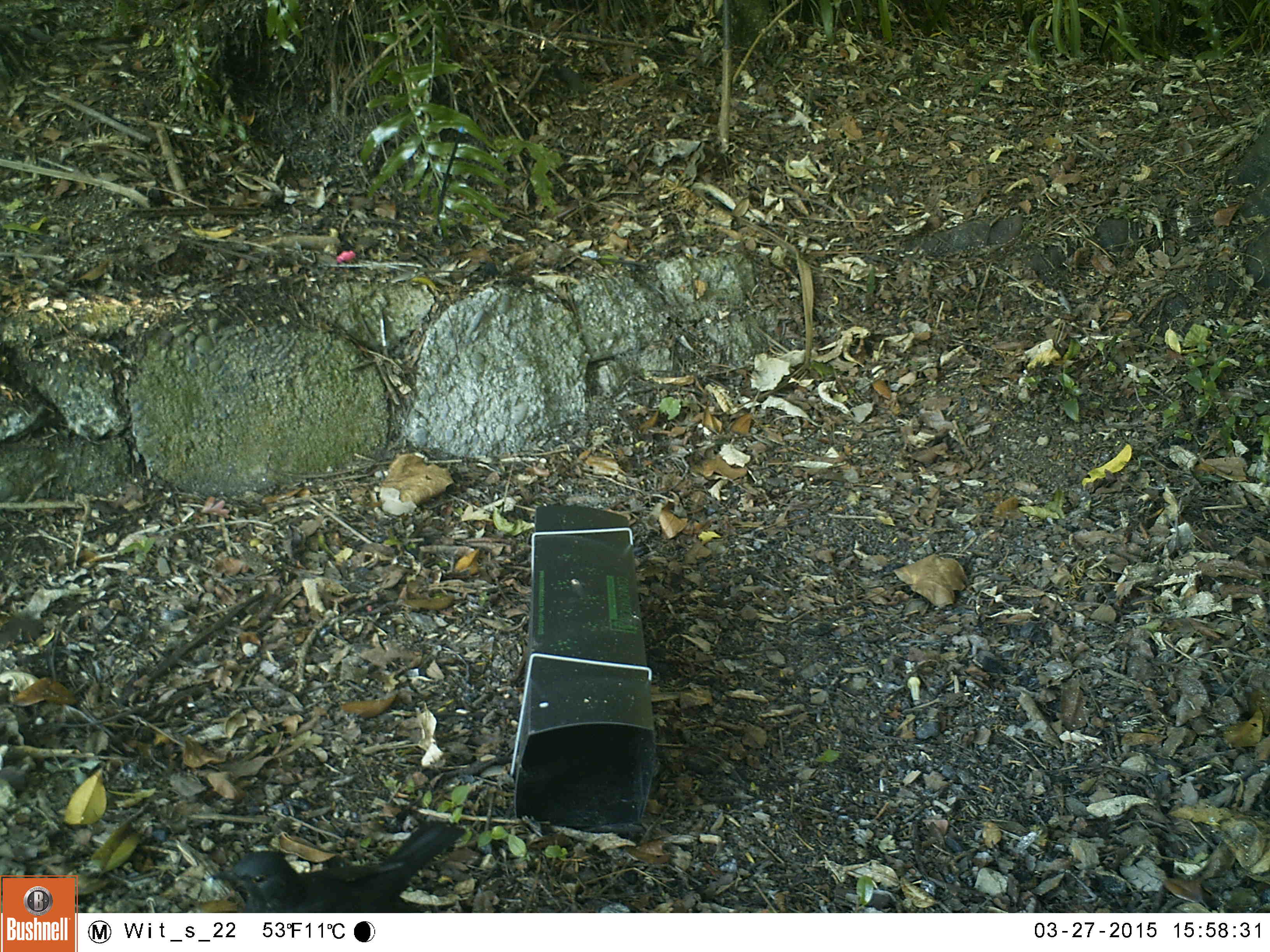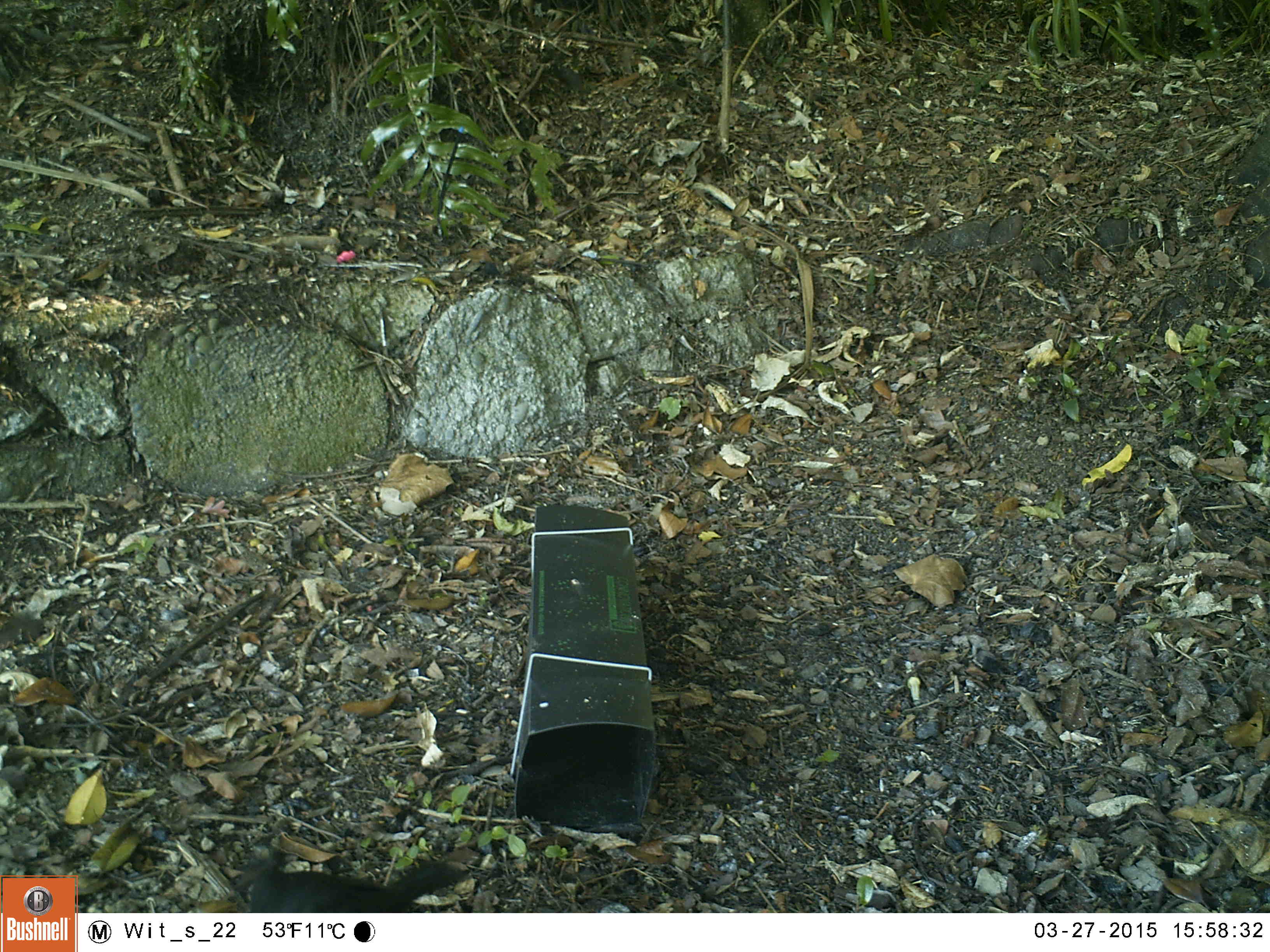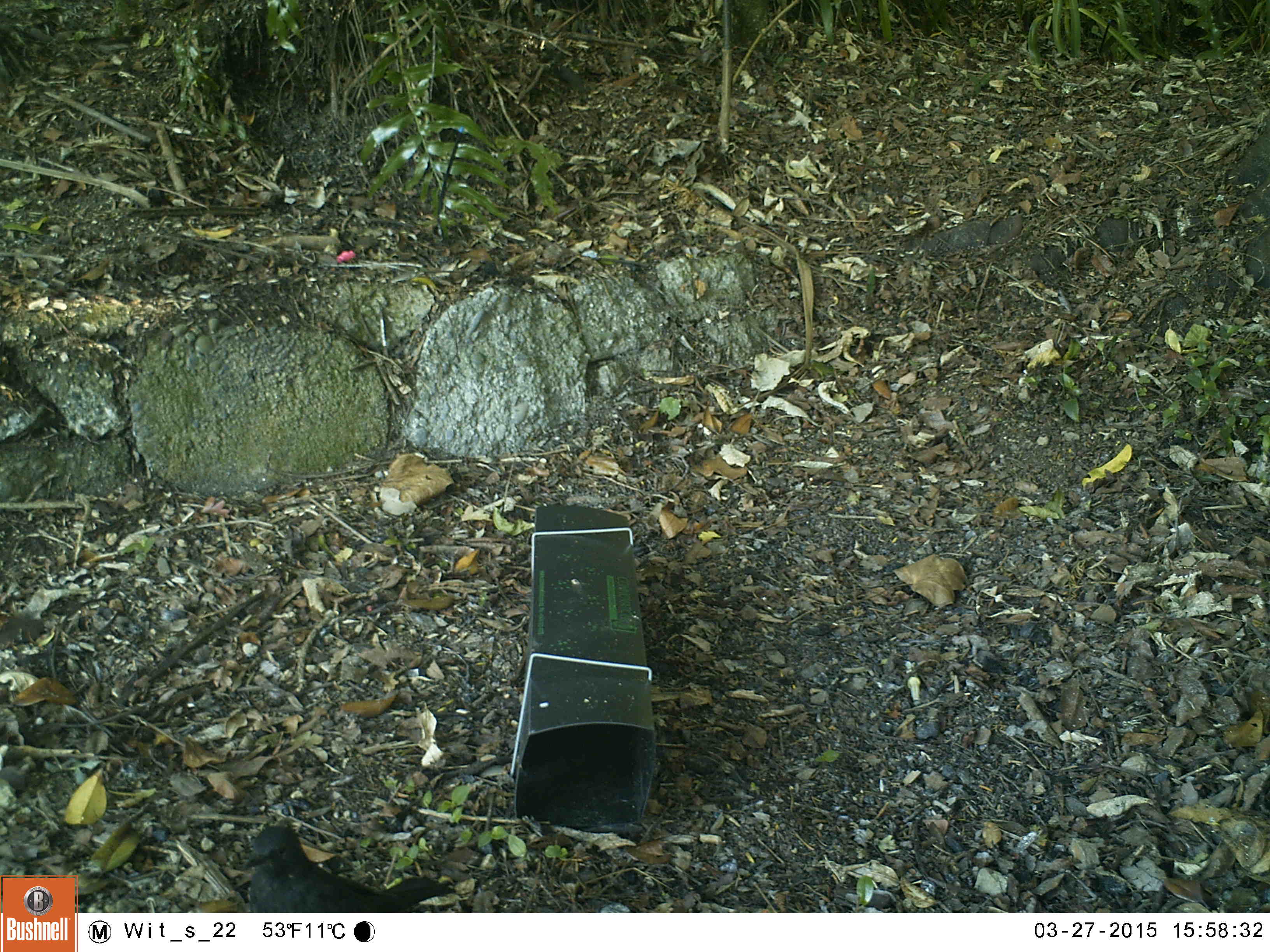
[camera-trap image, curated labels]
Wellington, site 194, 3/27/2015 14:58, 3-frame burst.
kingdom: Animalia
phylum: Chordata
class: Aves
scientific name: Aves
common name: bird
Bird (Aves).